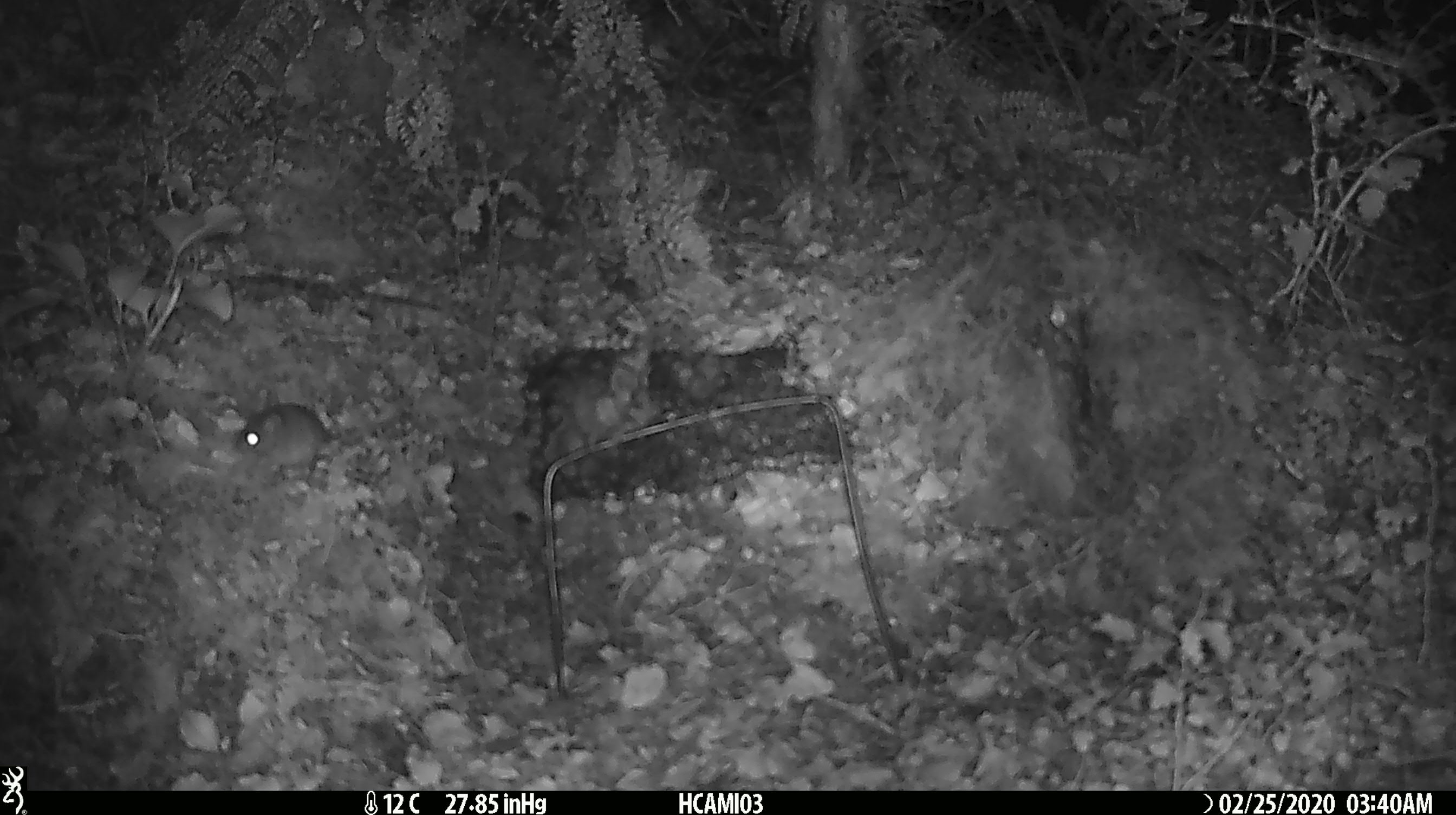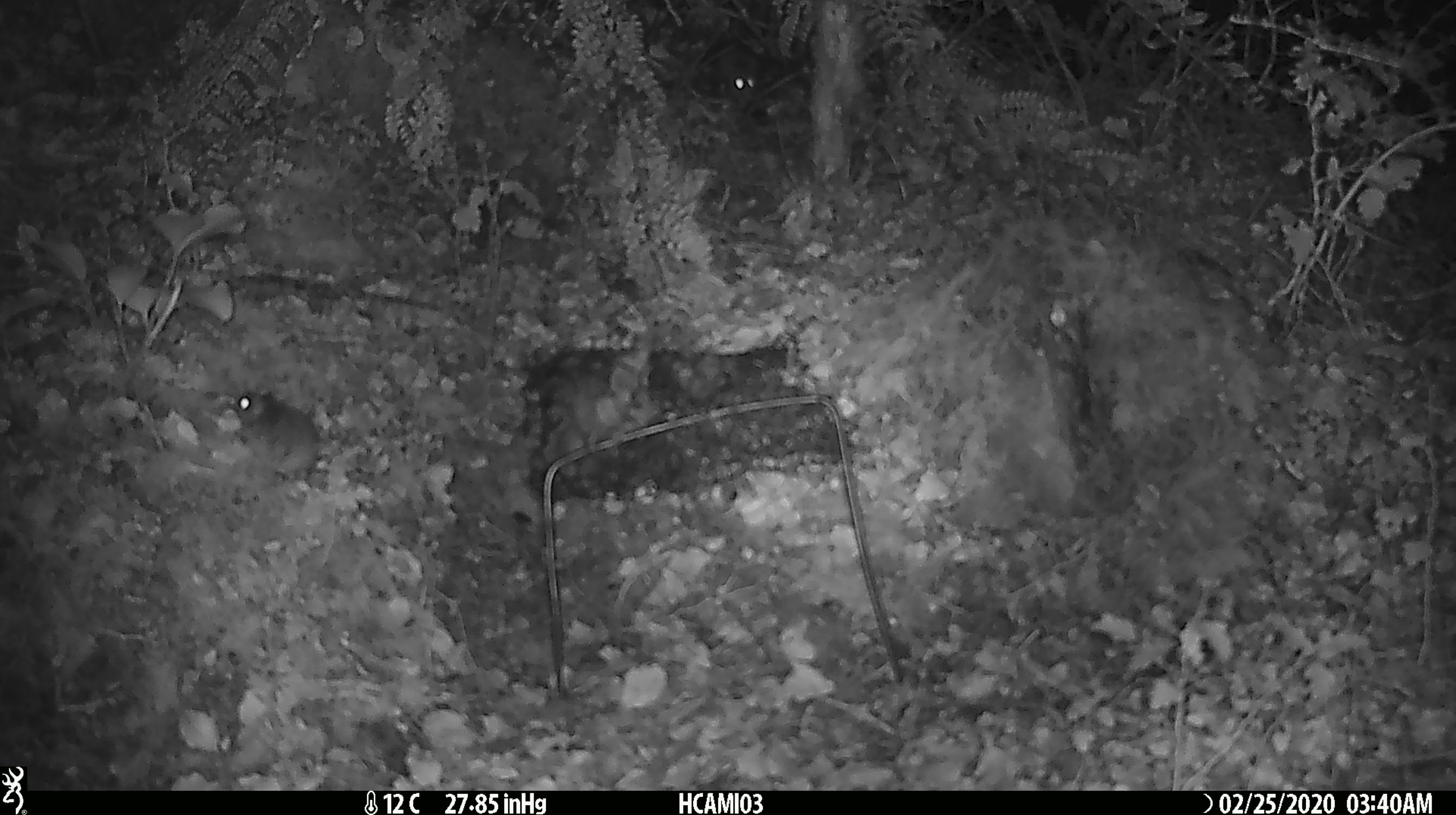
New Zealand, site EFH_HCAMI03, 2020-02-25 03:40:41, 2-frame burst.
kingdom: Animalia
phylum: Chordata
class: Mammalia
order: Rodentia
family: Muridae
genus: Mus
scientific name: Mus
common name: mouse